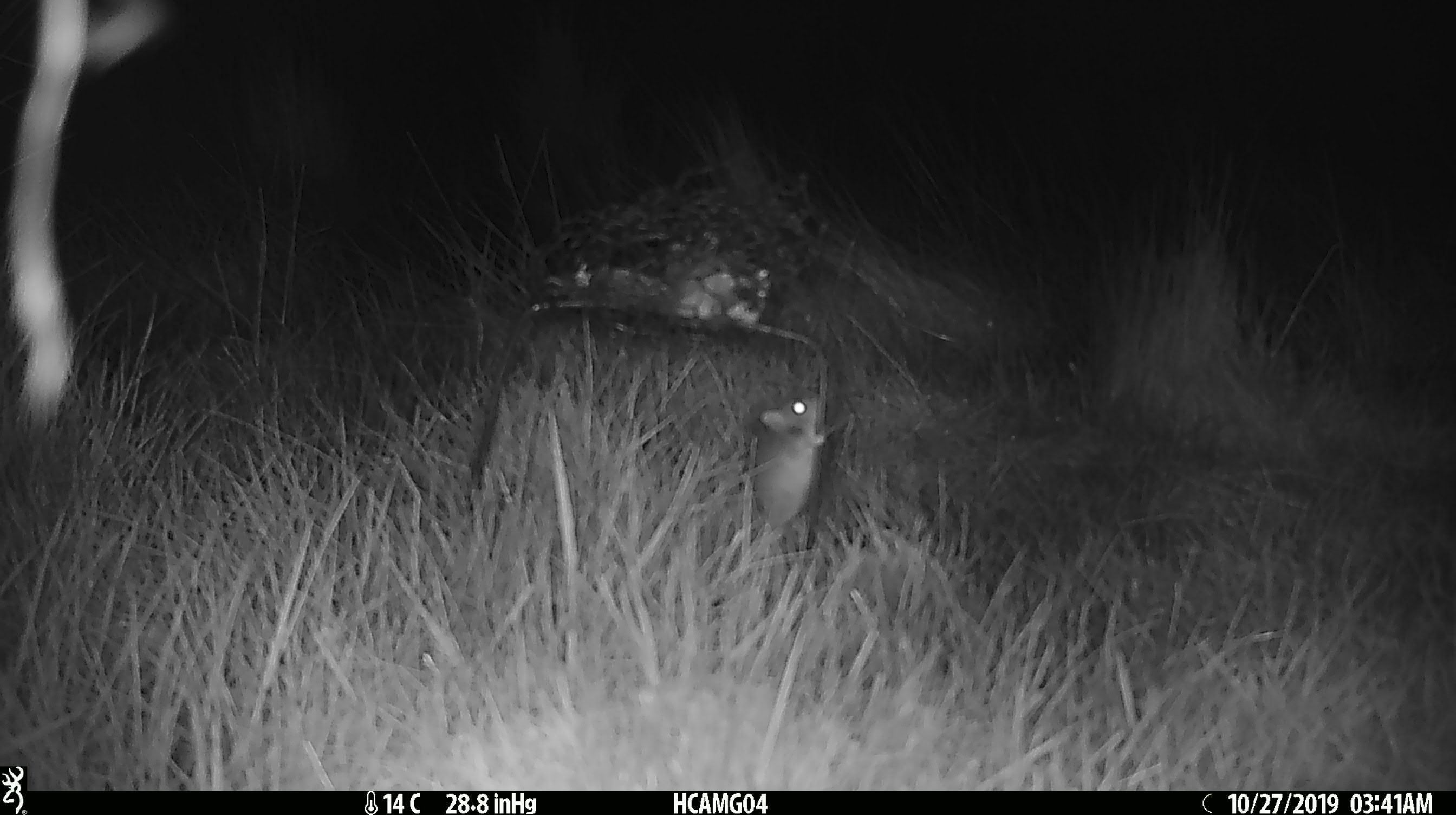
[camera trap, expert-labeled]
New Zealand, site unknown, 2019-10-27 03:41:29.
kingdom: Animalia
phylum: Chordata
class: Mammalia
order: Rodentia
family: Muridae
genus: Mus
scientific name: Mus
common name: mouse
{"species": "mouse (Mus)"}